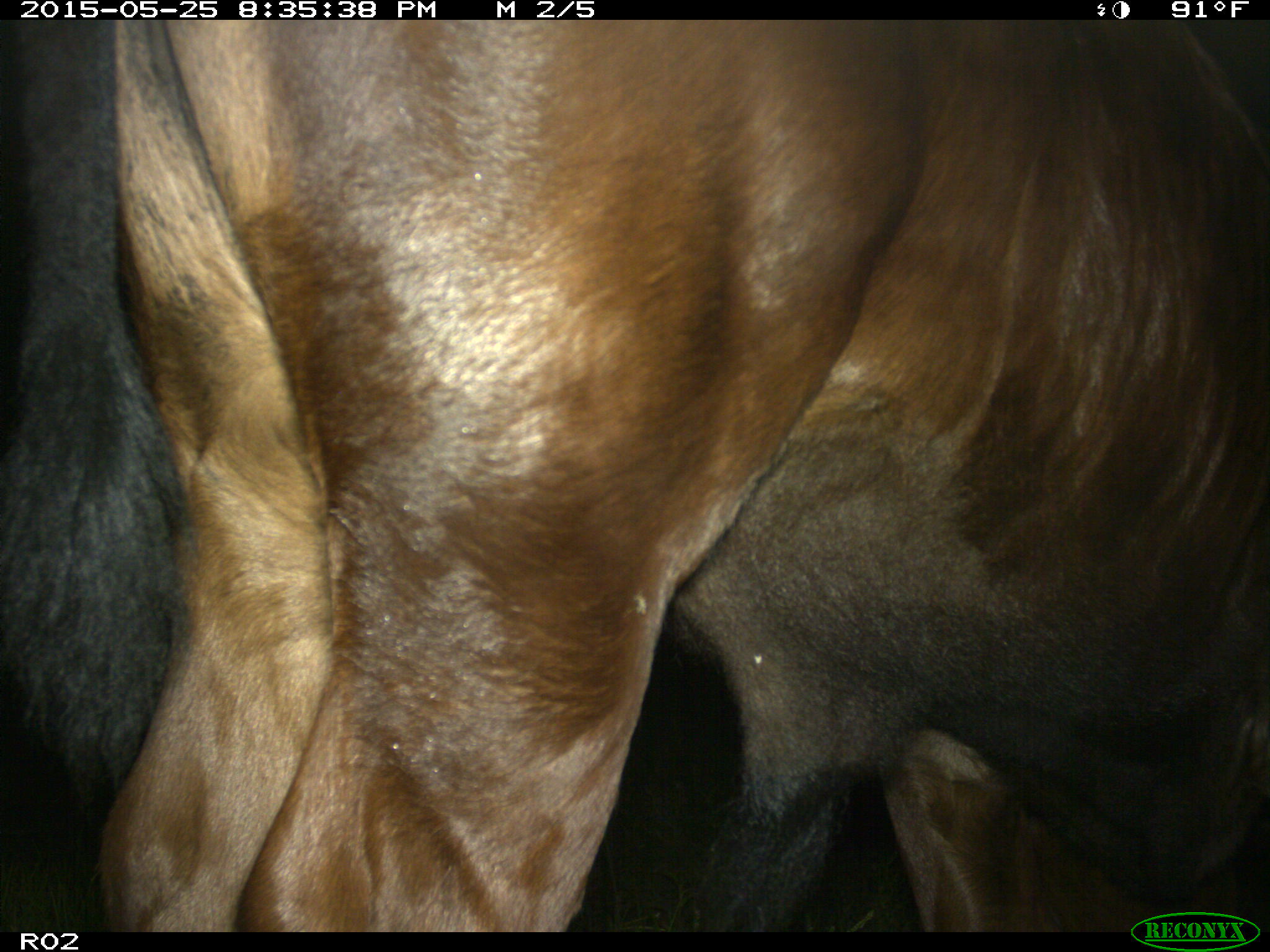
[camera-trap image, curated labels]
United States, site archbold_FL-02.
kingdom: Animalia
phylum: Chordata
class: Mammalia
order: Artiodactyla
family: Bovidae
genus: Bos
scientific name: Bos taurus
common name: domestic cow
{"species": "Bos taurus (domestic cow)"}